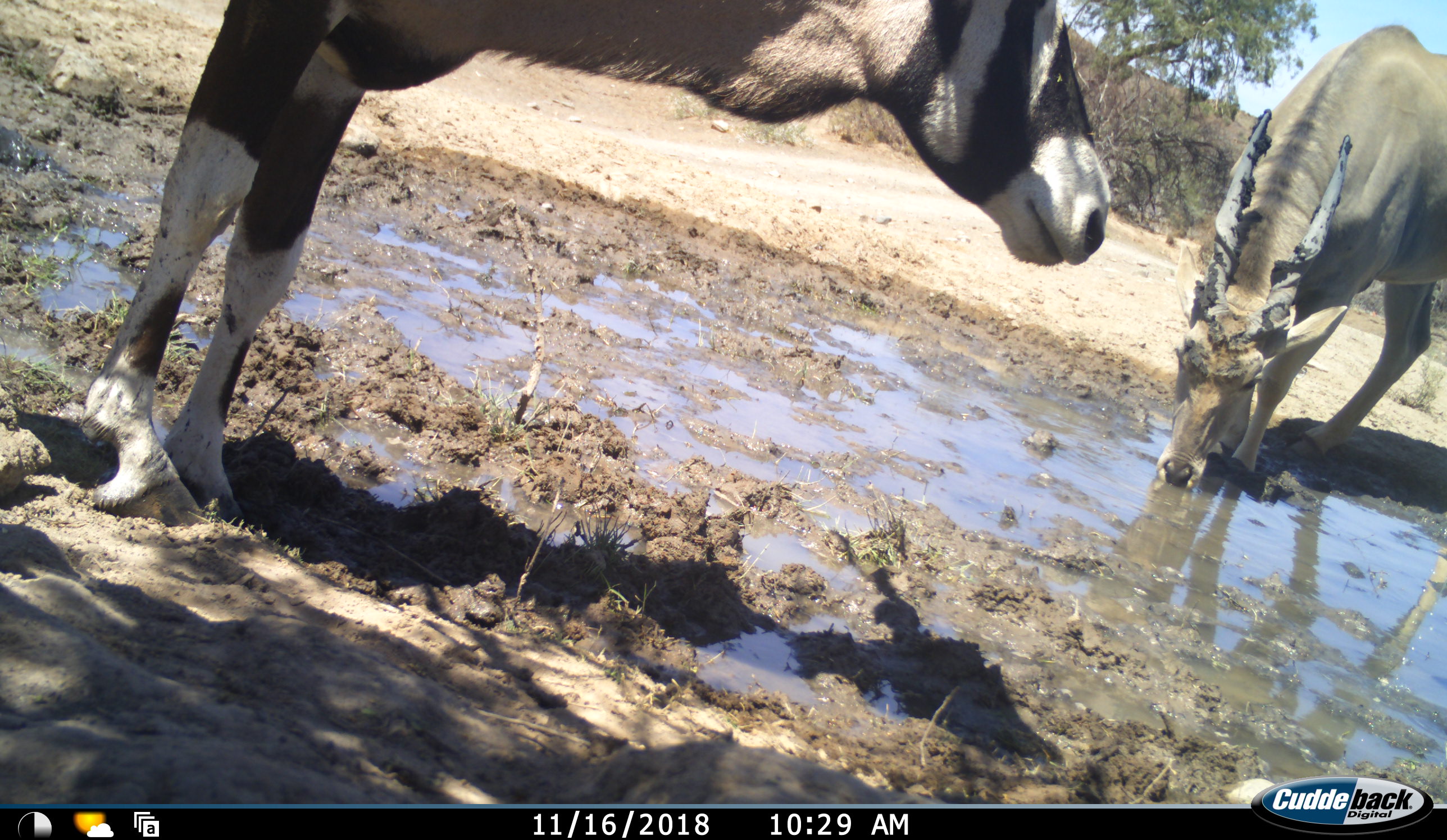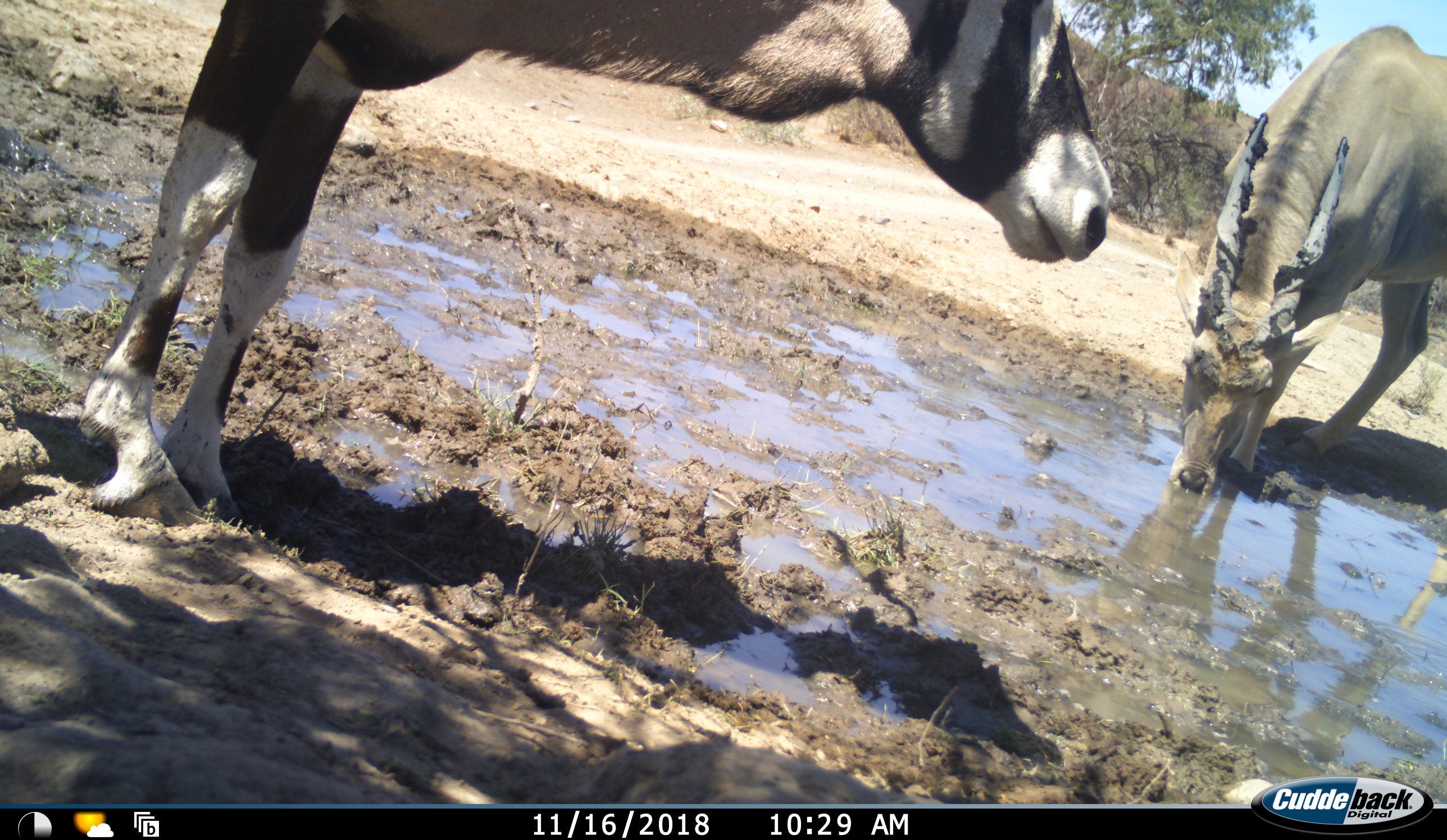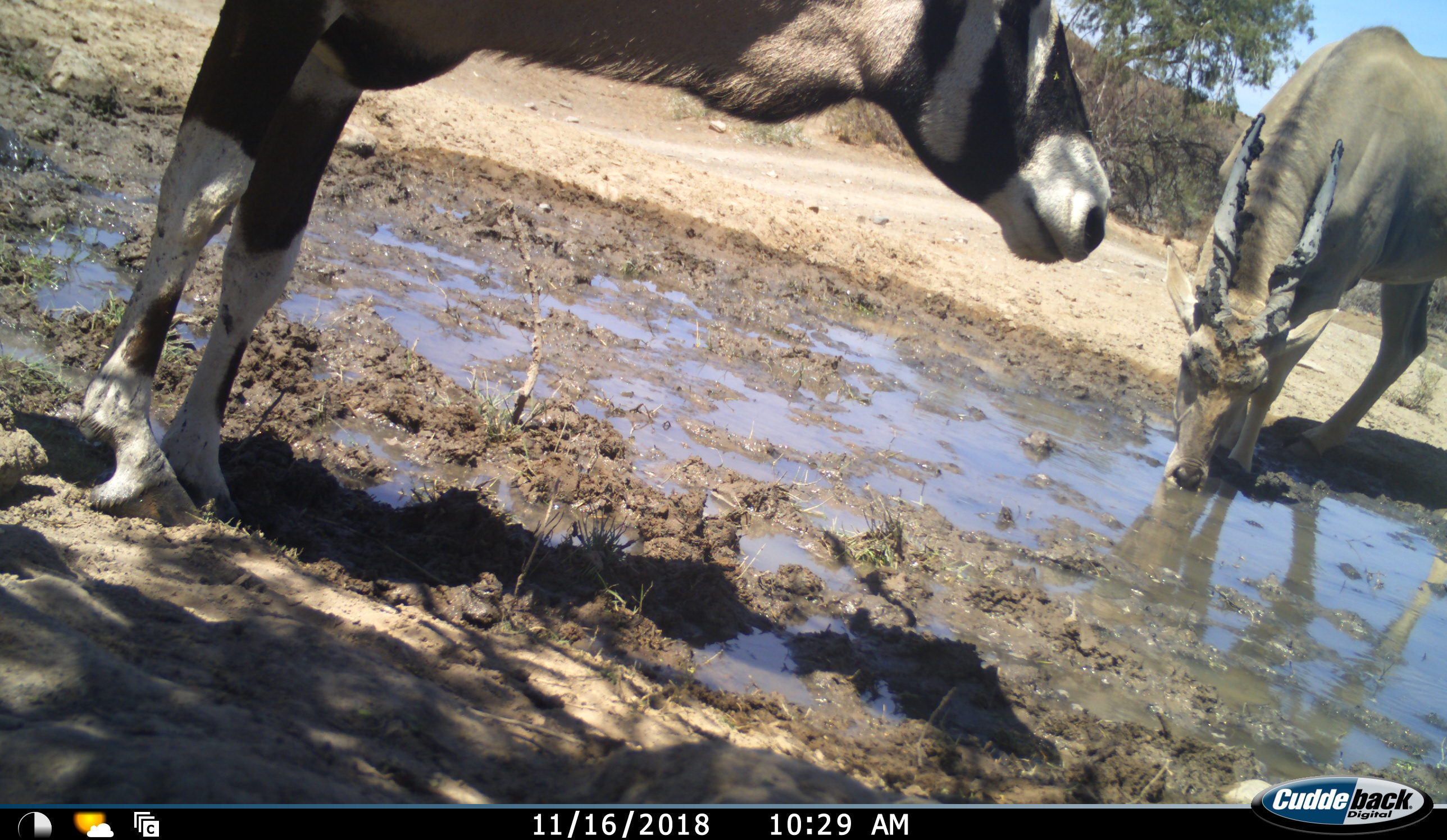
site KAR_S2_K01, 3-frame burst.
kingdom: Animalia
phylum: Chordata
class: Mammalia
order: Artiodactyla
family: Bovidae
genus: Tragelaphus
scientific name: Tragelaphus oryx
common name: eland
Eland (Tragelaphus oryx), count 1. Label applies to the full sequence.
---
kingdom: Animalia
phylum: Chordata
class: Mammalia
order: Artiodactyla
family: Bovidae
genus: Oryx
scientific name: Oryx gazella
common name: gemsbok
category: oryx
Oryx (gemsbok) (Oryx gazella), count 1. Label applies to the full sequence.